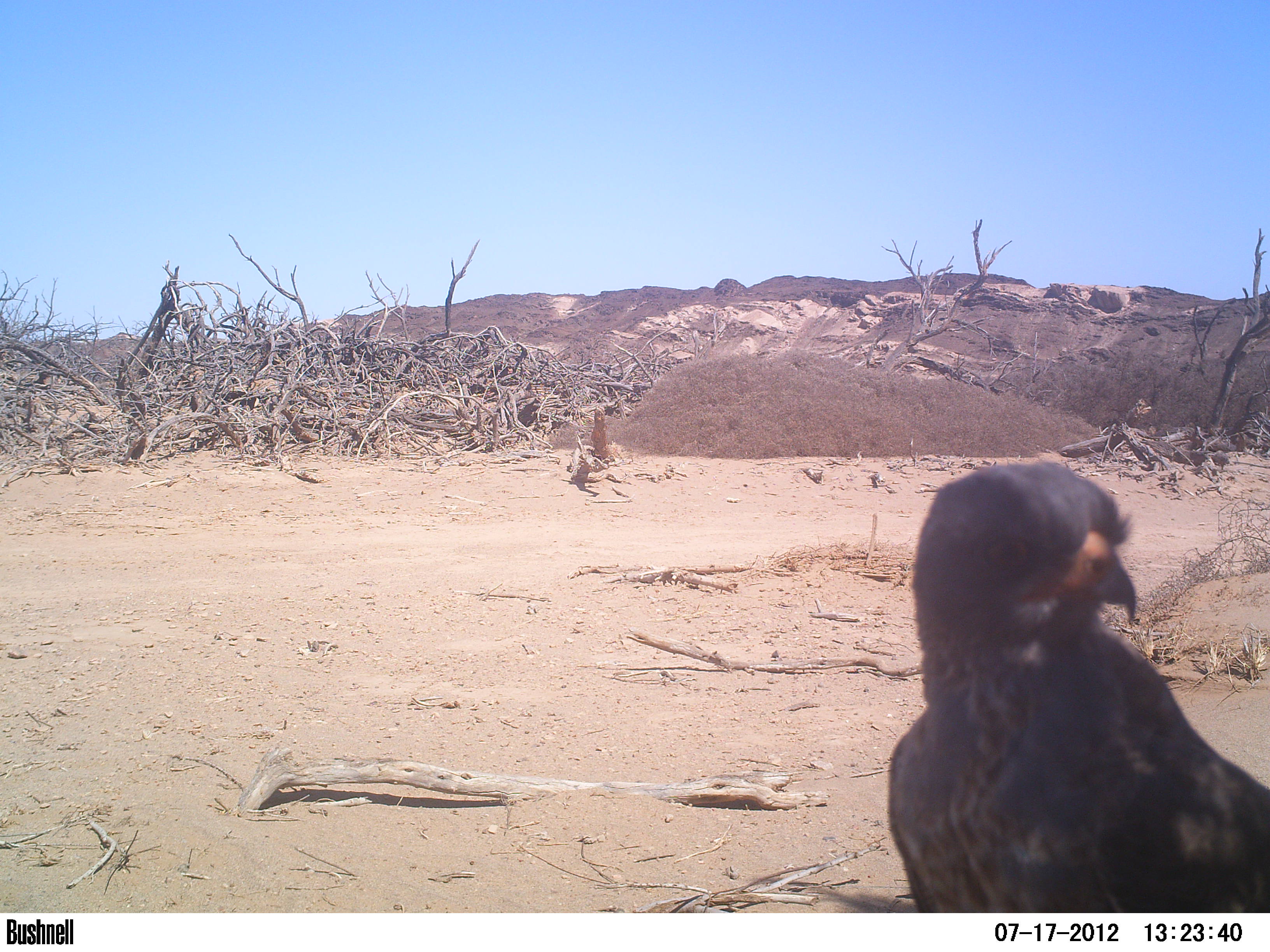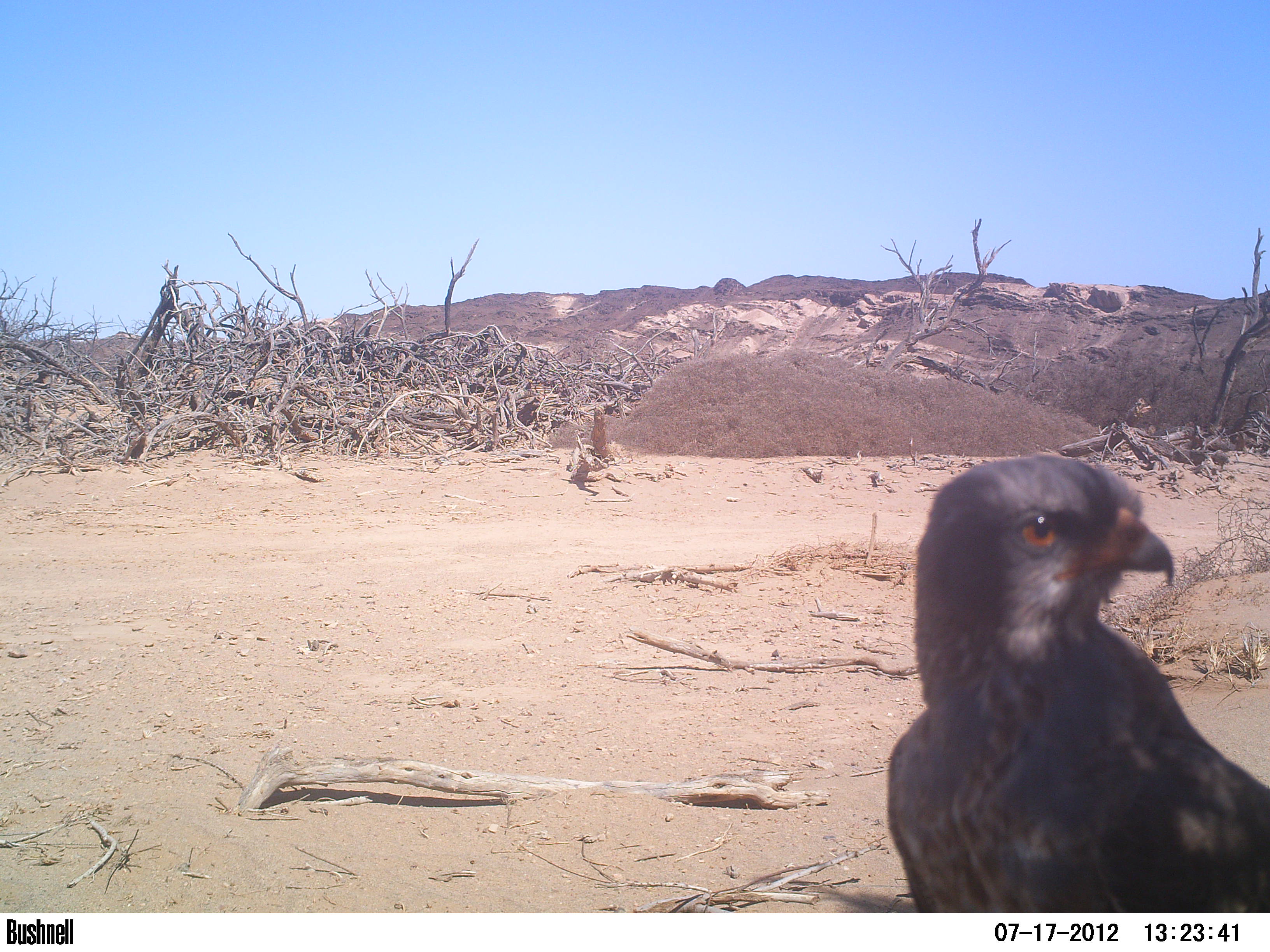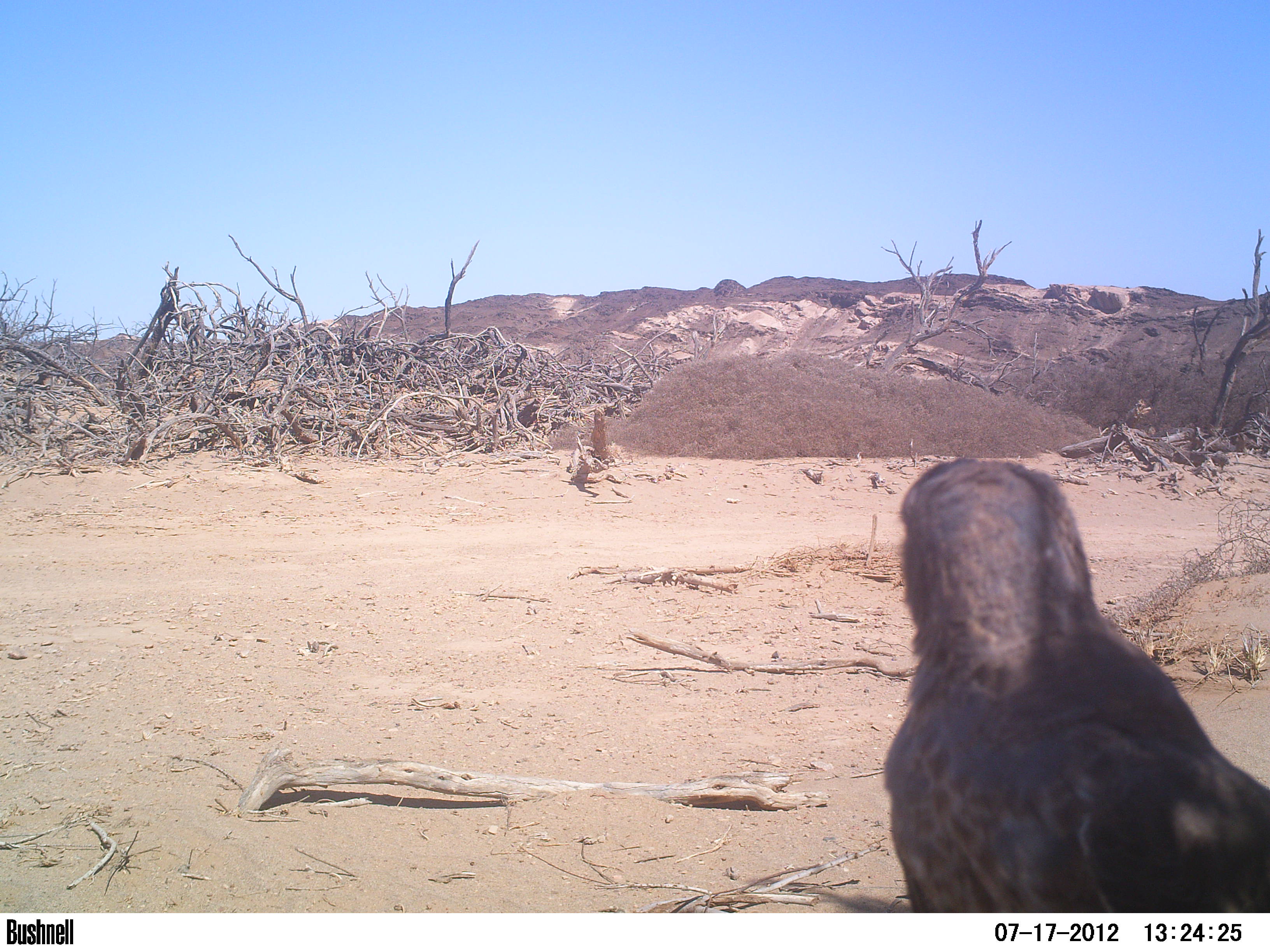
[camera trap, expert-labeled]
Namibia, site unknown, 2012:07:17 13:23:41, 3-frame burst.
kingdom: Animalia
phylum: Chordata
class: Aves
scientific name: Aves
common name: raptor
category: cn-raptors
Cn-raptors (raptor) (Aves).